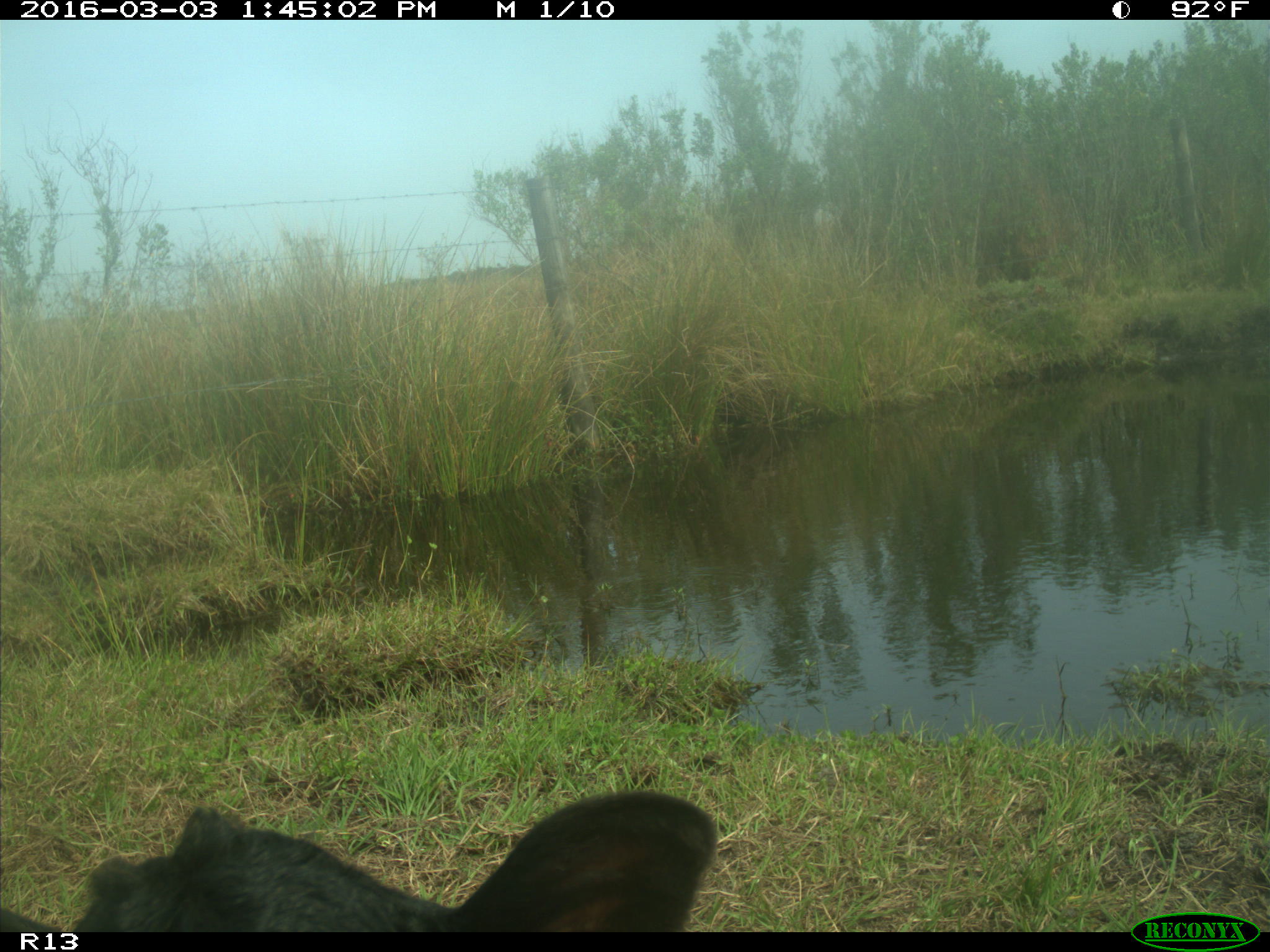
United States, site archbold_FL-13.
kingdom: Animalia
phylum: Chordata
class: Mammalia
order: Artiodactyla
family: Bovidae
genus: Bos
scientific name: Bos taurus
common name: domestic cow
Bos taurus (domestic cow).